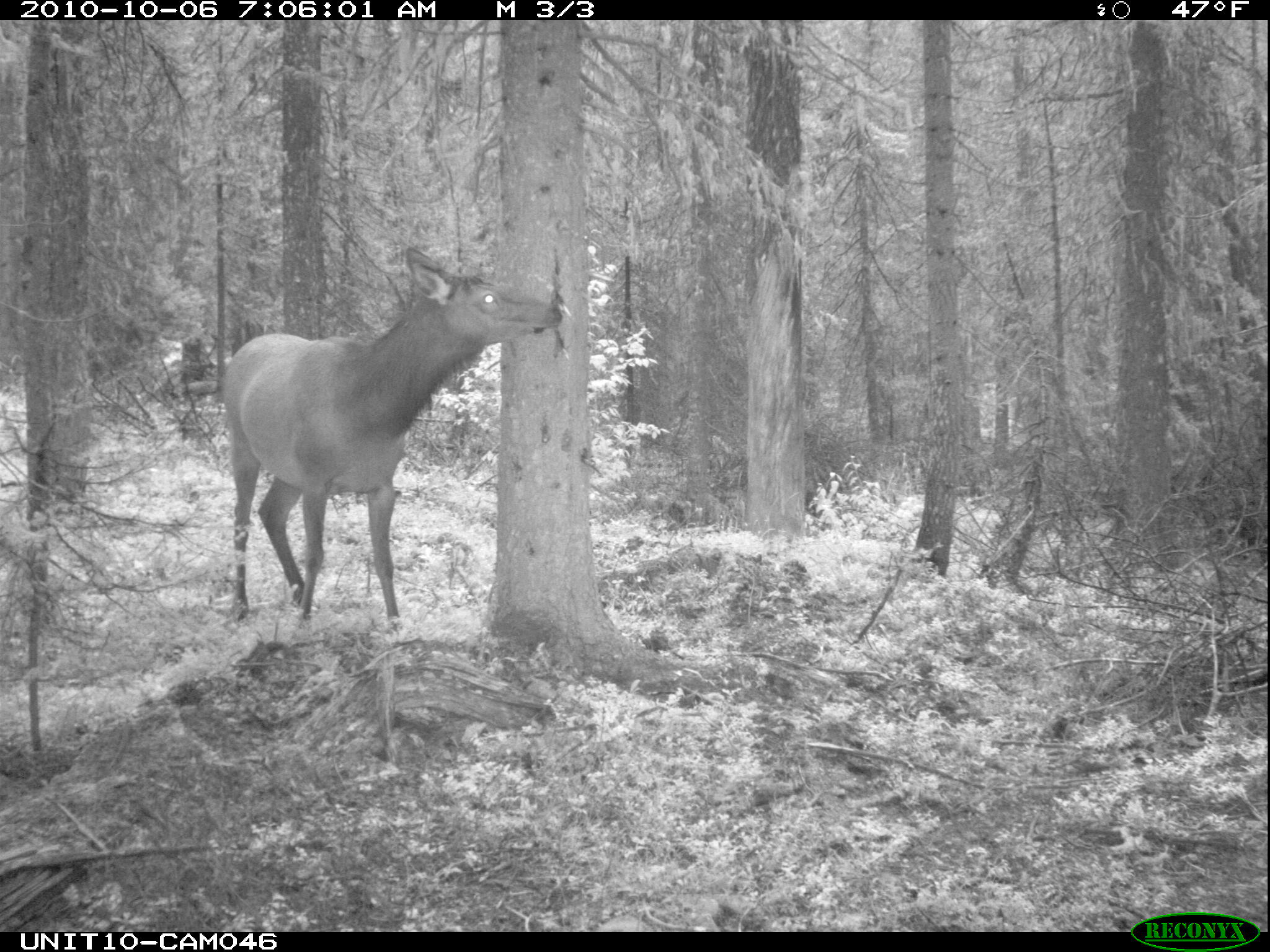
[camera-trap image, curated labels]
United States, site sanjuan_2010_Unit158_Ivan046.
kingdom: Animalia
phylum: Chordata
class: Mammalia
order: Artiodactyla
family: Cervidae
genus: Cervus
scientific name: Cervus elaphus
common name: red deer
Cervus elaphus (red deer).